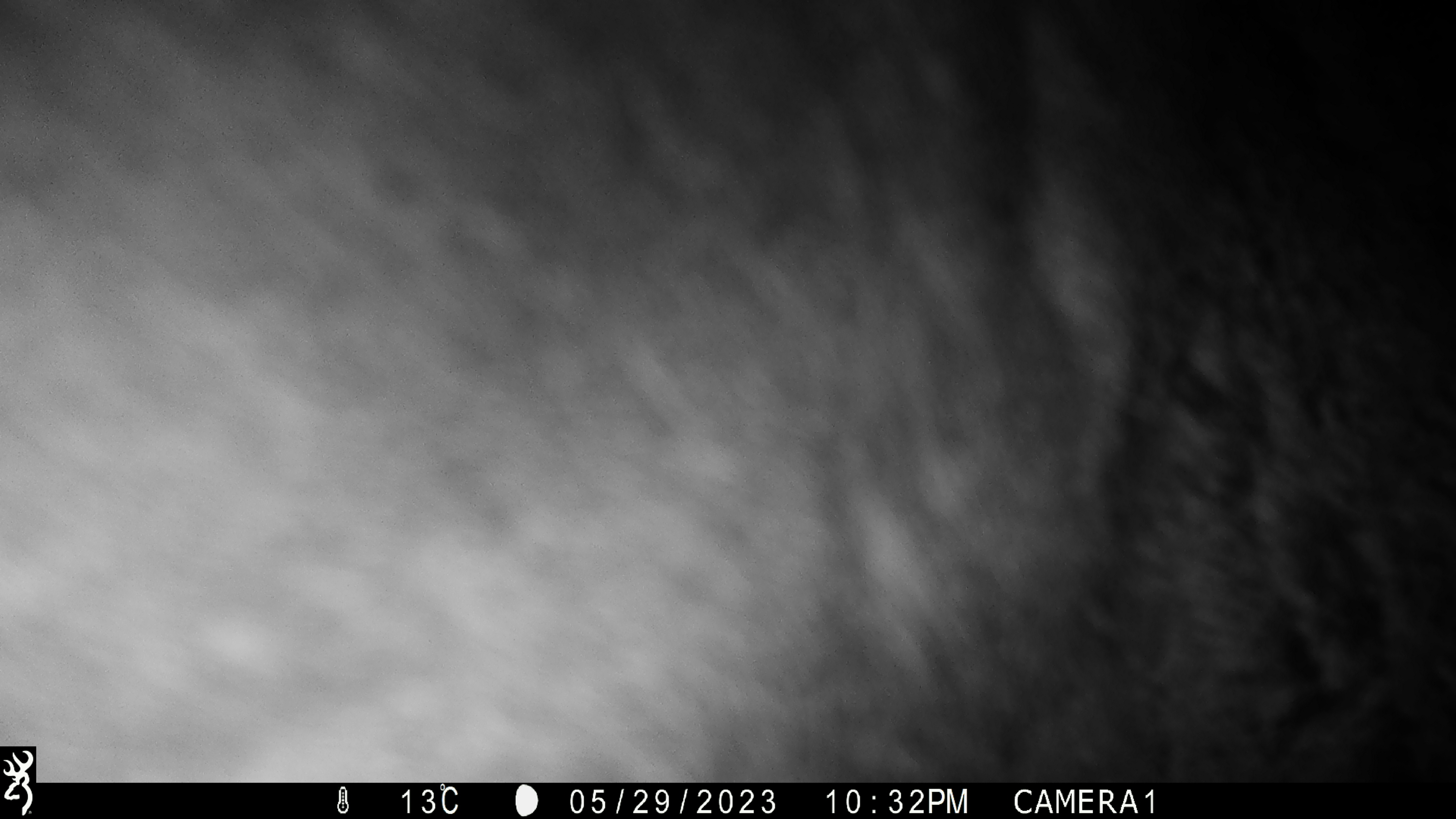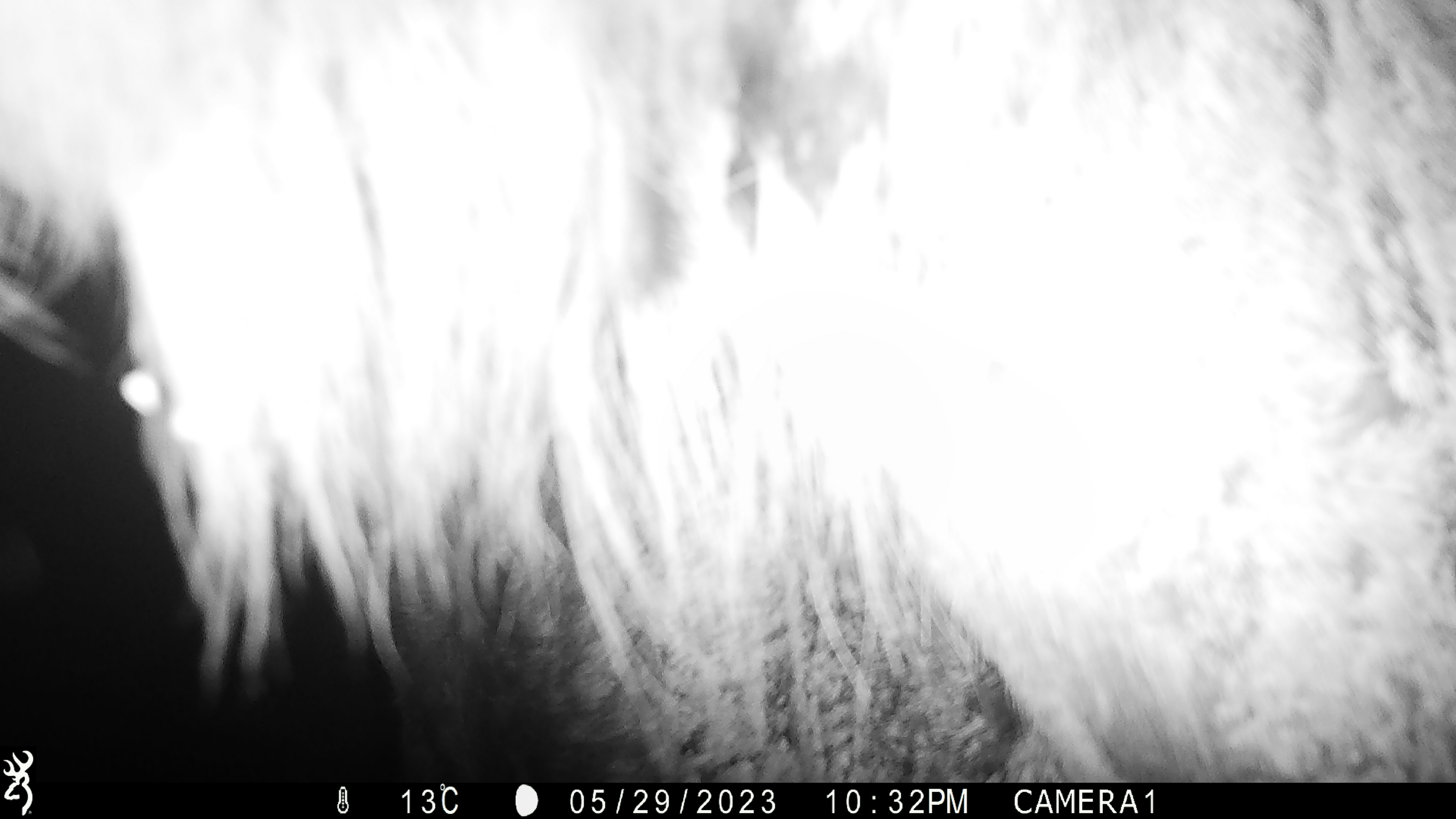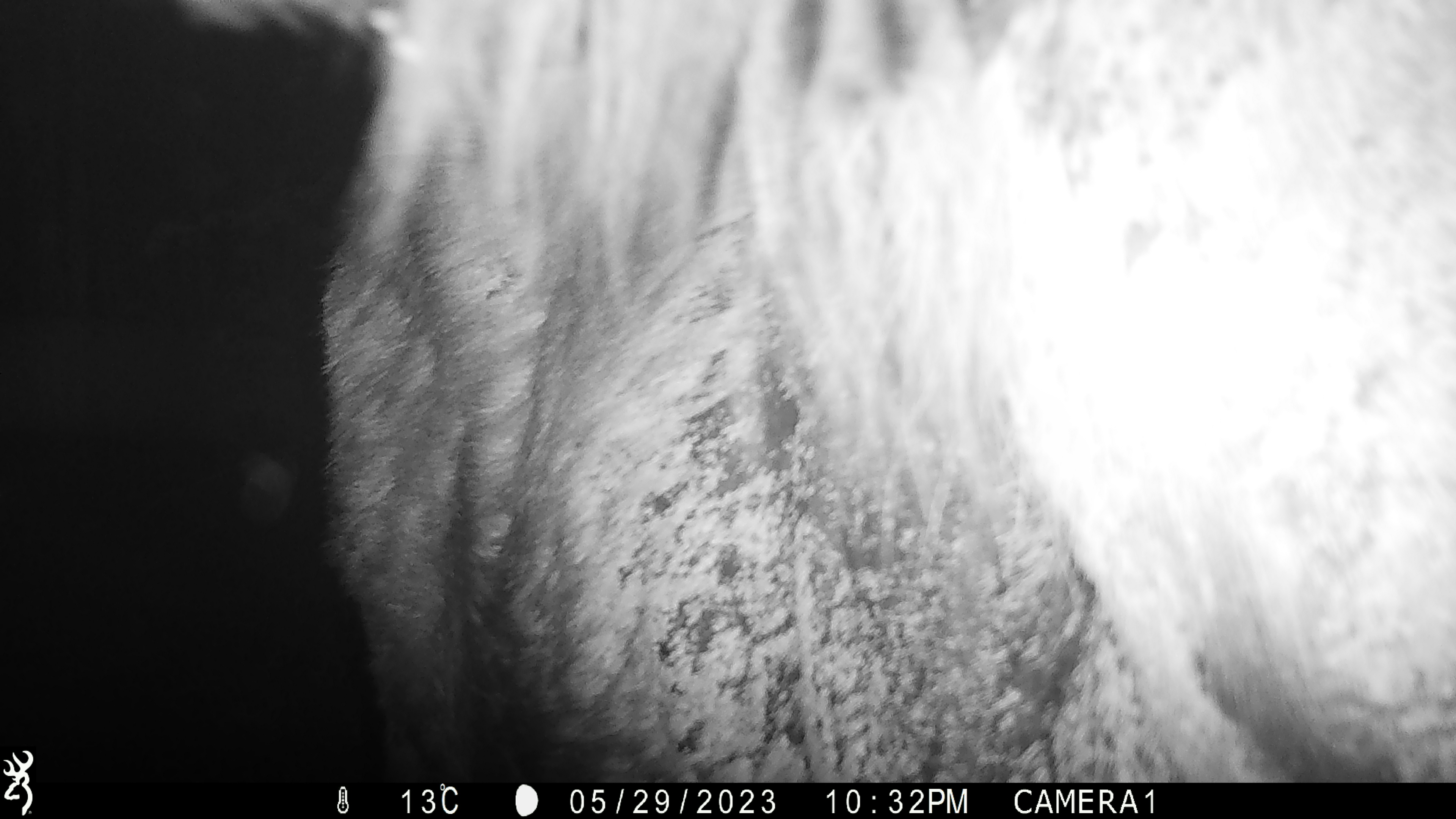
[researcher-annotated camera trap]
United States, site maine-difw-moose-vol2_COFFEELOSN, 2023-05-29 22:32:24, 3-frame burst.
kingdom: Animalia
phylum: Chordata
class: Mammalia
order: Artiodactyla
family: Cervidae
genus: Alces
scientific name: Alces alces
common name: moose